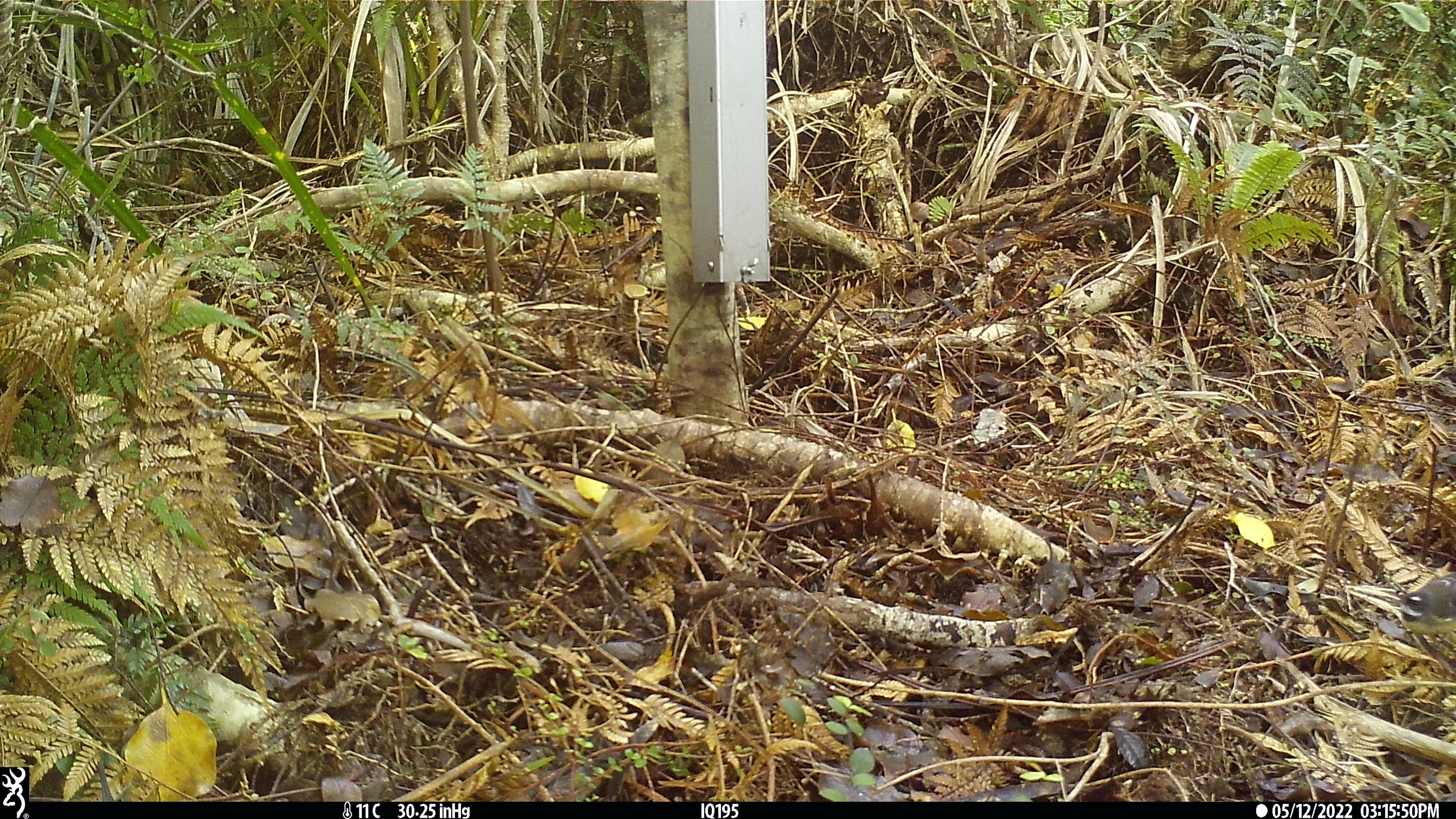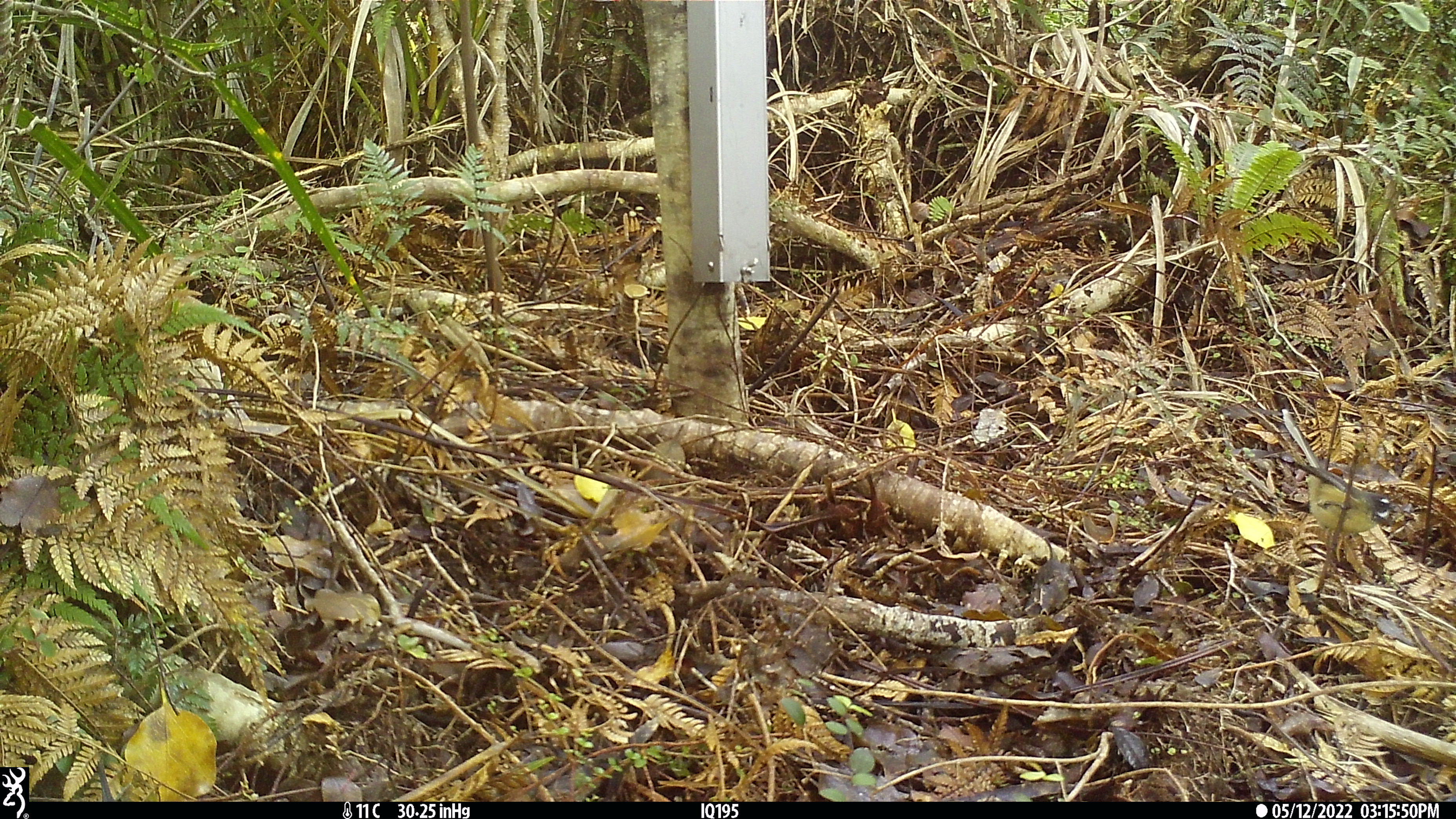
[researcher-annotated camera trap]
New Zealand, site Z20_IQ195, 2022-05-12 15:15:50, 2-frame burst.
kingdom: Animalia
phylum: Chordata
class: Aves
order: Passeriformes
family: Rhipiduridae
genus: Rhipidura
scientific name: Rhipidura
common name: fantails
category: fantail